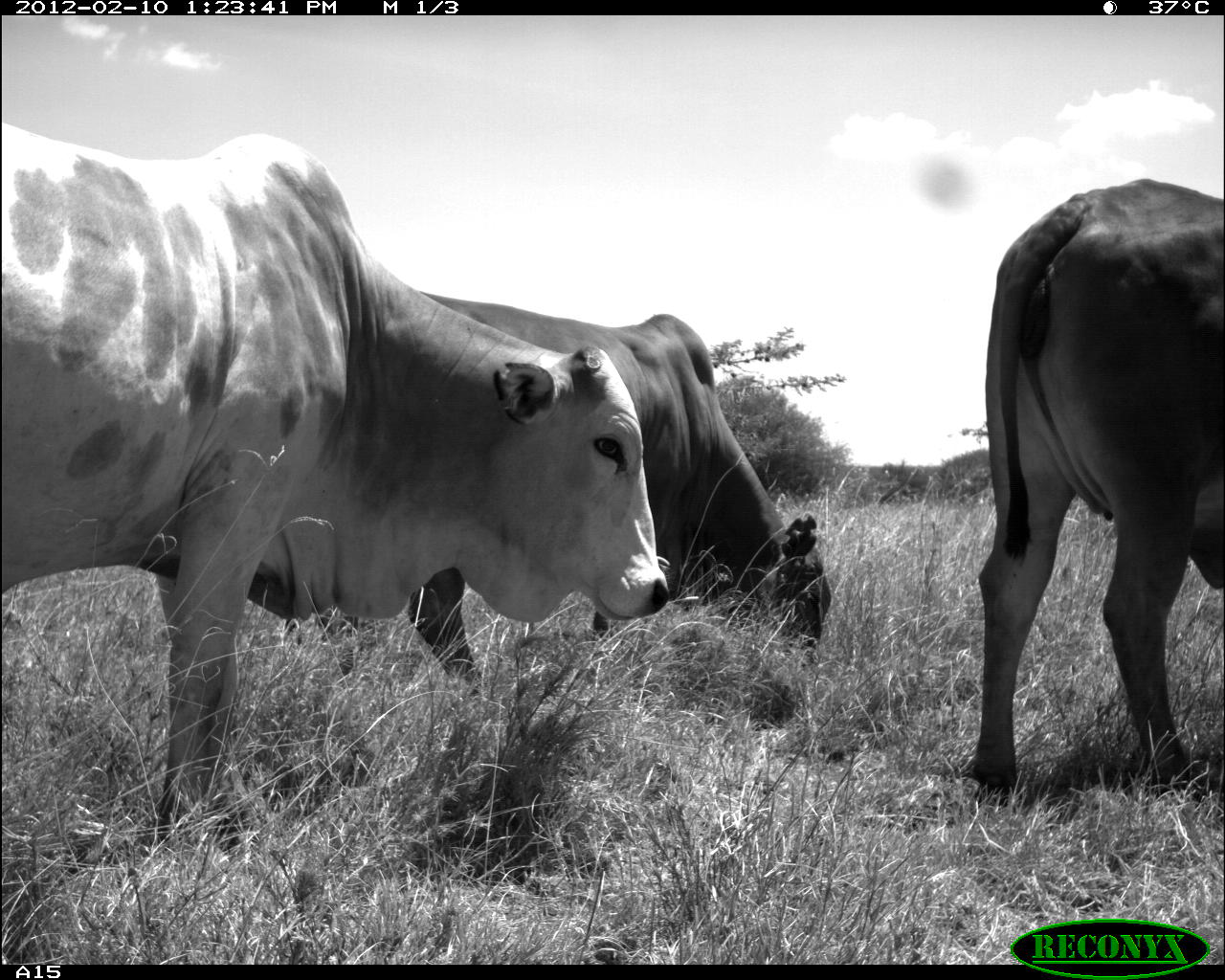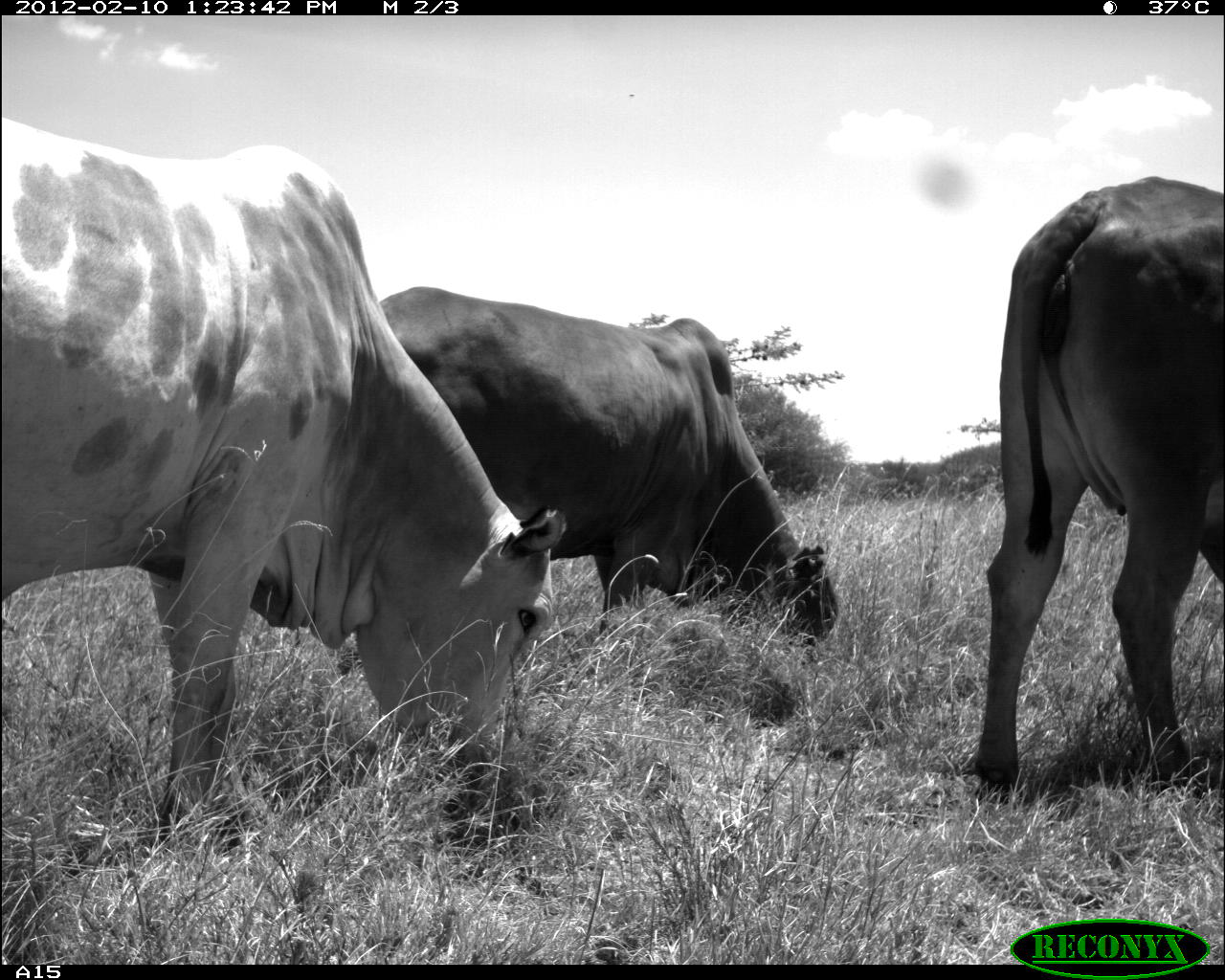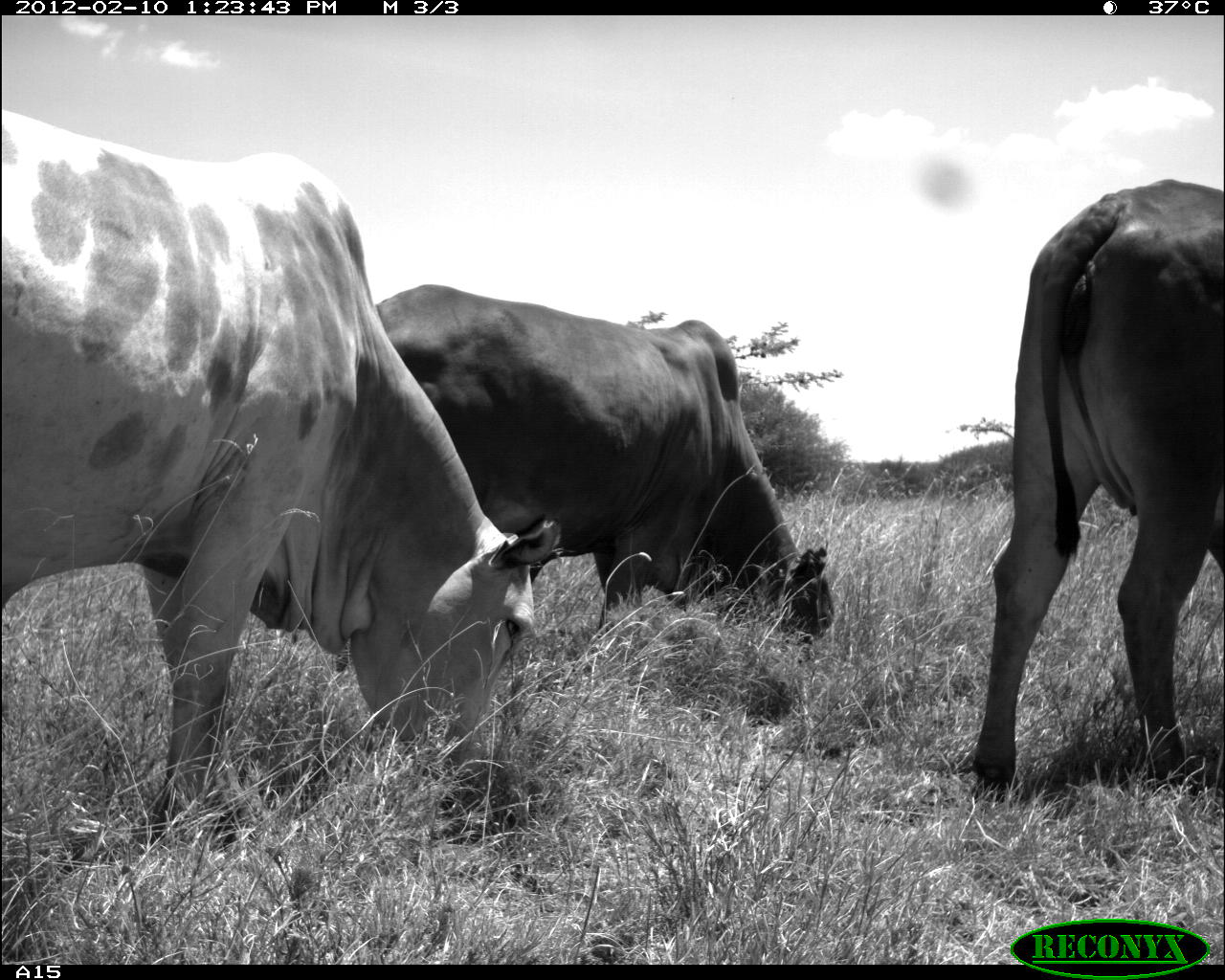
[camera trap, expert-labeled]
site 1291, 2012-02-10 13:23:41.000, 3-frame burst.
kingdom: Animalia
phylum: Chordata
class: Mammalia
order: Artiodactyla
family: Bovidae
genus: Bos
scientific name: Bos taurus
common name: domestic cattle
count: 3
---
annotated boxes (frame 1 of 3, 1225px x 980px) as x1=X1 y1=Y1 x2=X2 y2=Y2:
bos taurus: x1=0 y1=120 x2=669 y2=827; x1=282 y1=288 x2=836 y2=697; x1=964 y1=168 x2=1224 y2=808